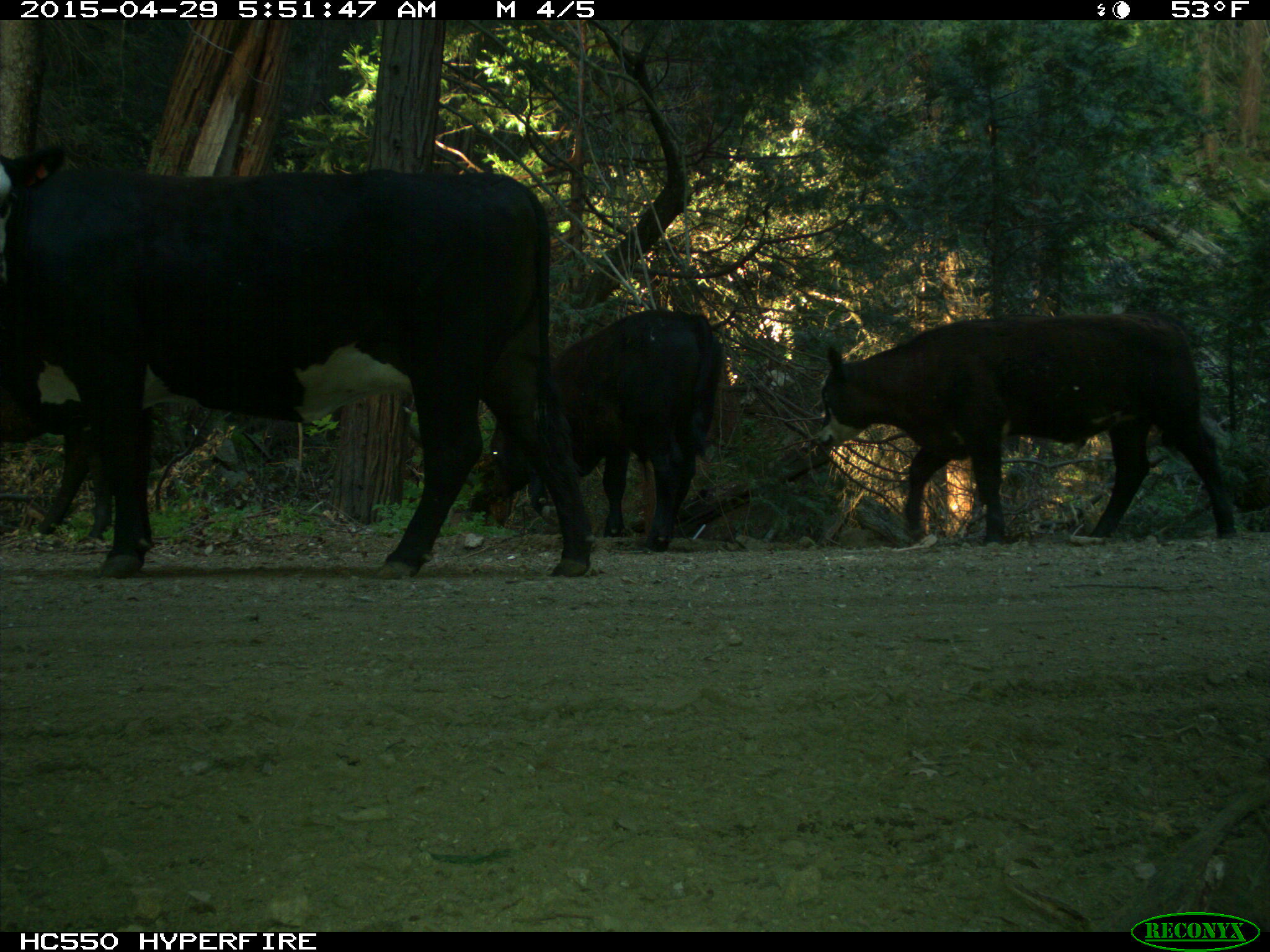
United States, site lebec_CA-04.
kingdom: Animalia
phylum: Chordata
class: Mammalia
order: Artiodactyla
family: Bovidae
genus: Bos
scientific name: Bos taurus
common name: domestic cow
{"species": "Bos taurus (domestic cow)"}